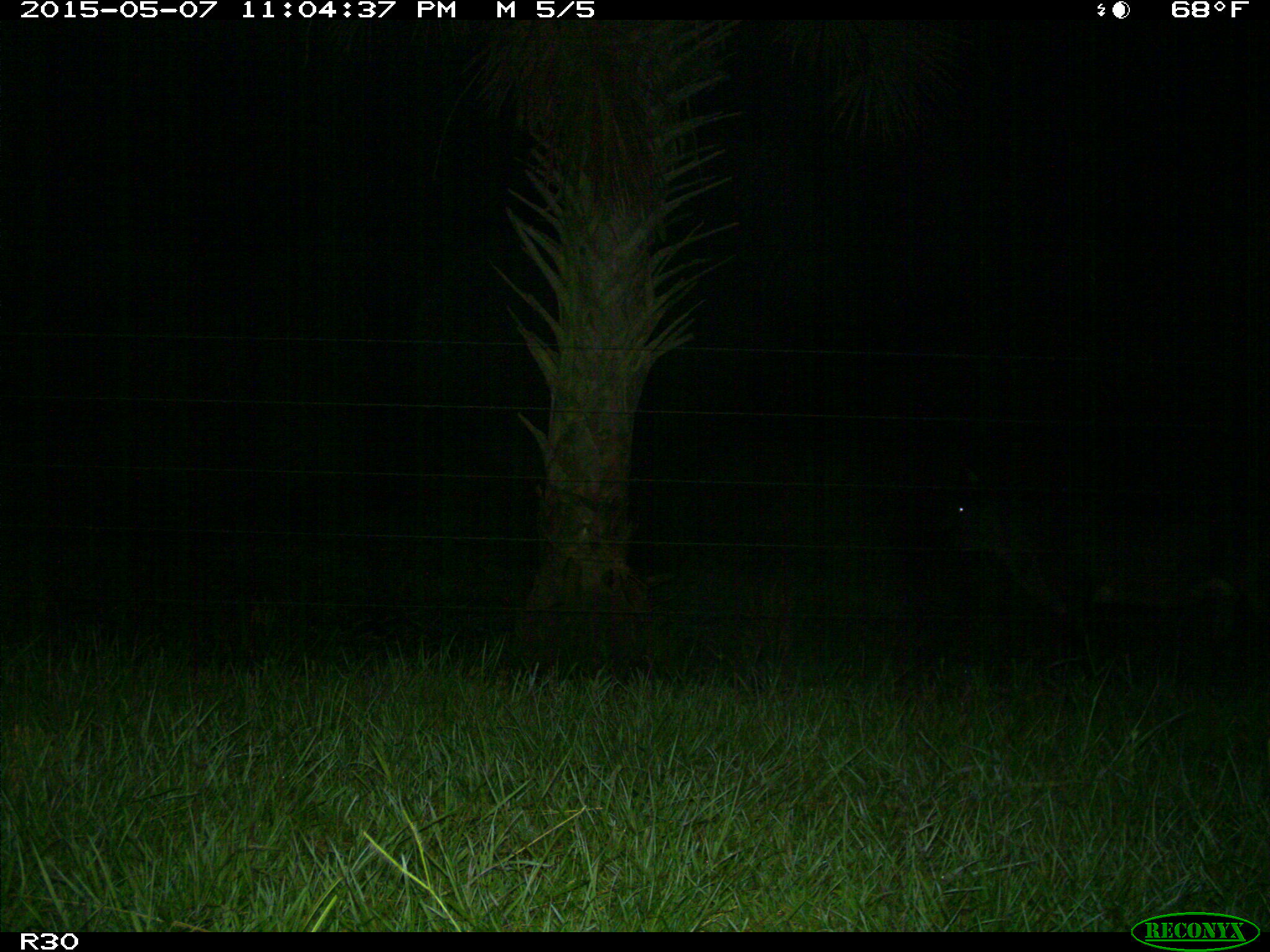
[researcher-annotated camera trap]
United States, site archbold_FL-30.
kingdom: Animalia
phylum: Chordata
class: Mammalia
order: Artiodactyla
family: Bovidae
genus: Bos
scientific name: Bos taurus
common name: domestic cow